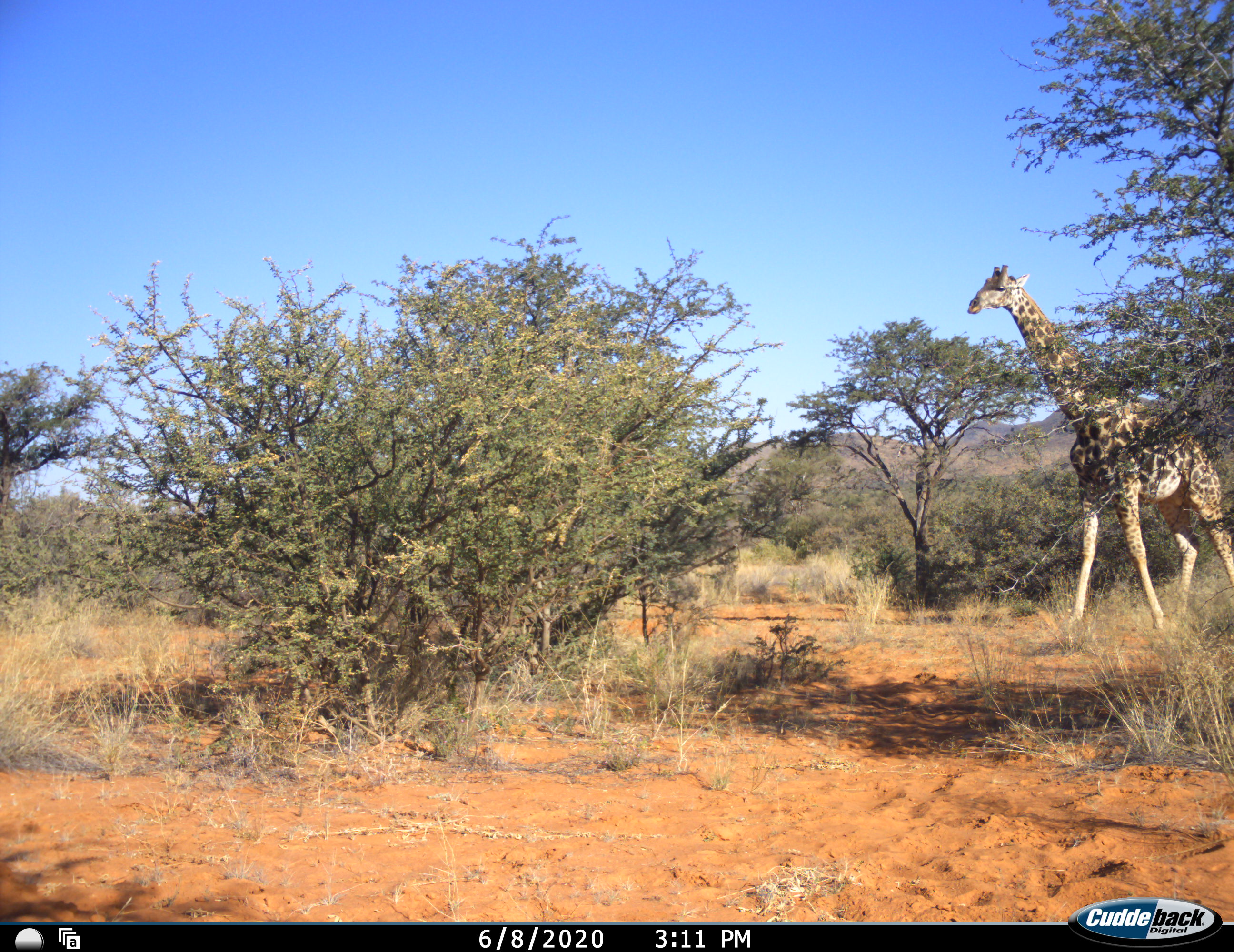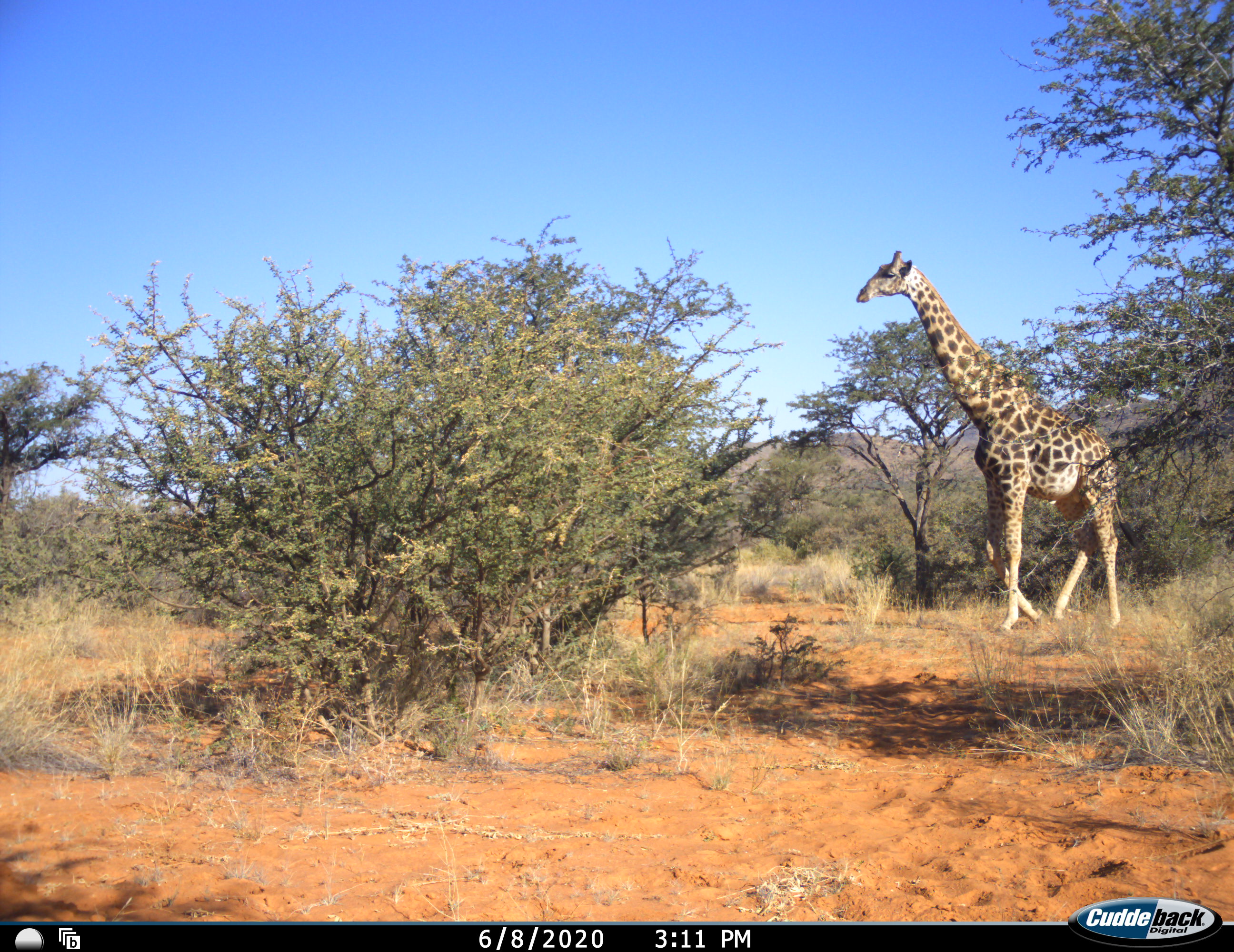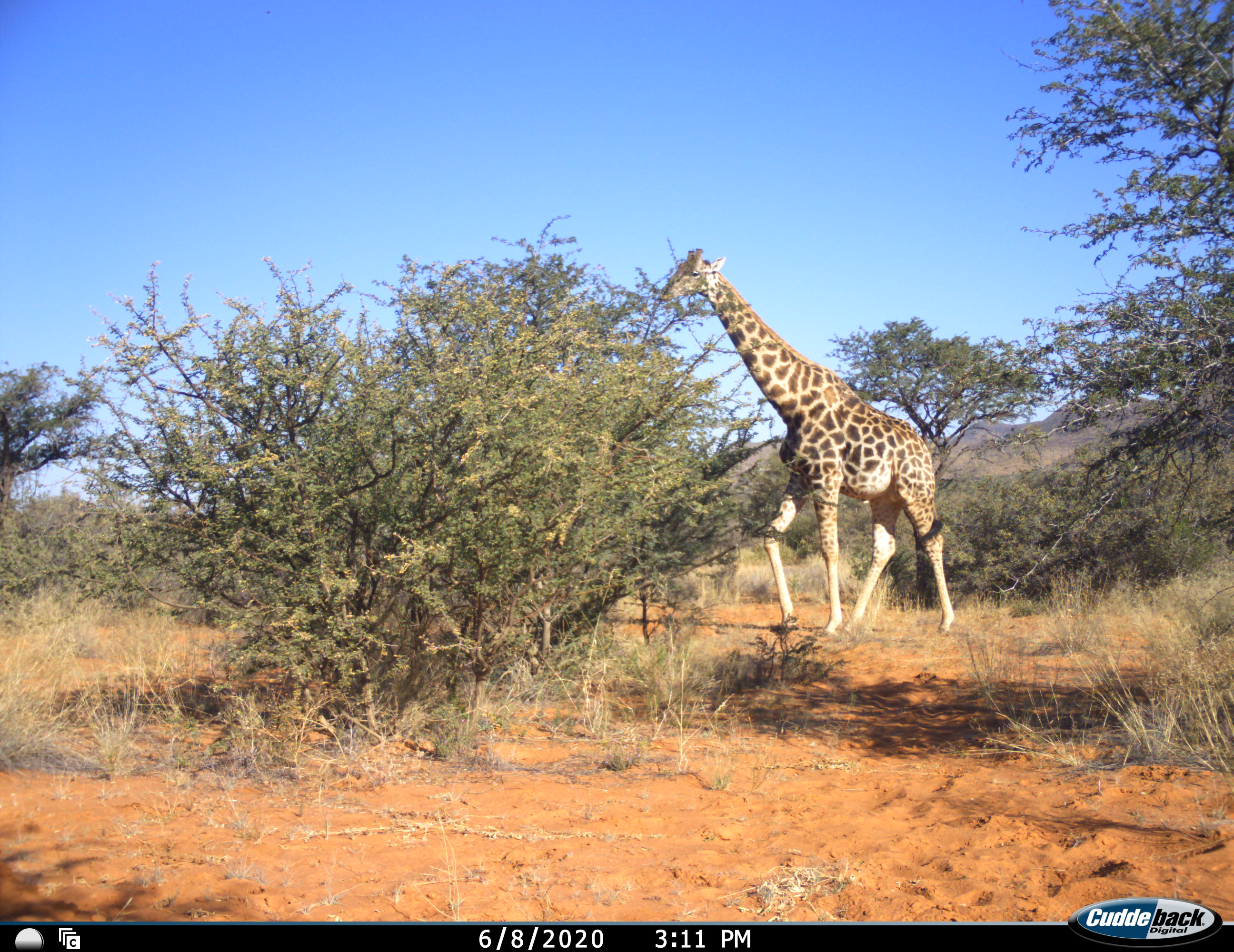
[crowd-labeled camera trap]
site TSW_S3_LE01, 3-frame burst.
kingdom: Animalia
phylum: Chordata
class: Mammalia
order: Artiodactyla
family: Giraffidae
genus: Giraffa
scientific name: Giraffa camelopardalis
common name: giraffe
Giraffe (Giraffa camelopardalis), count 1. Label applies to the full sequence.